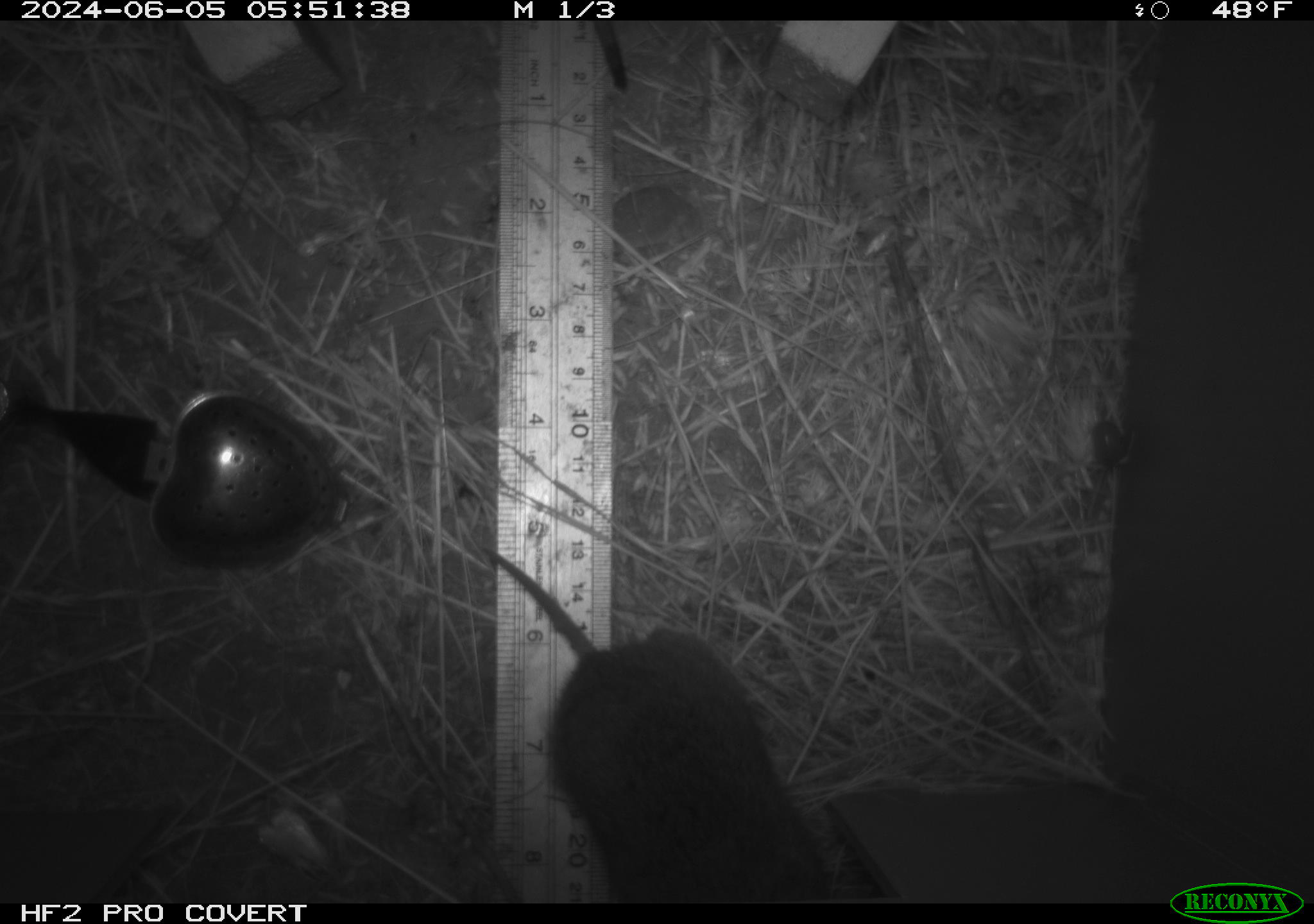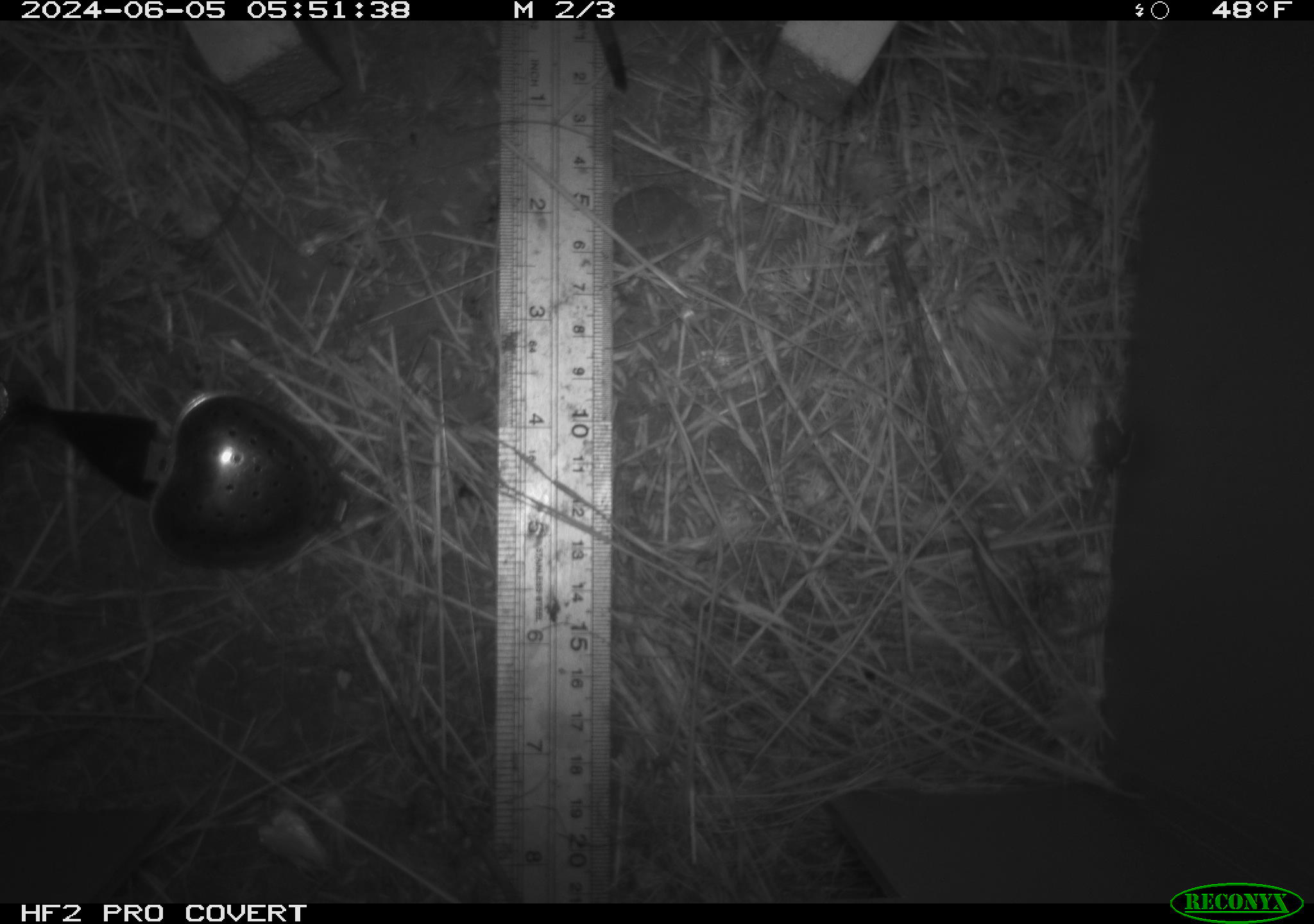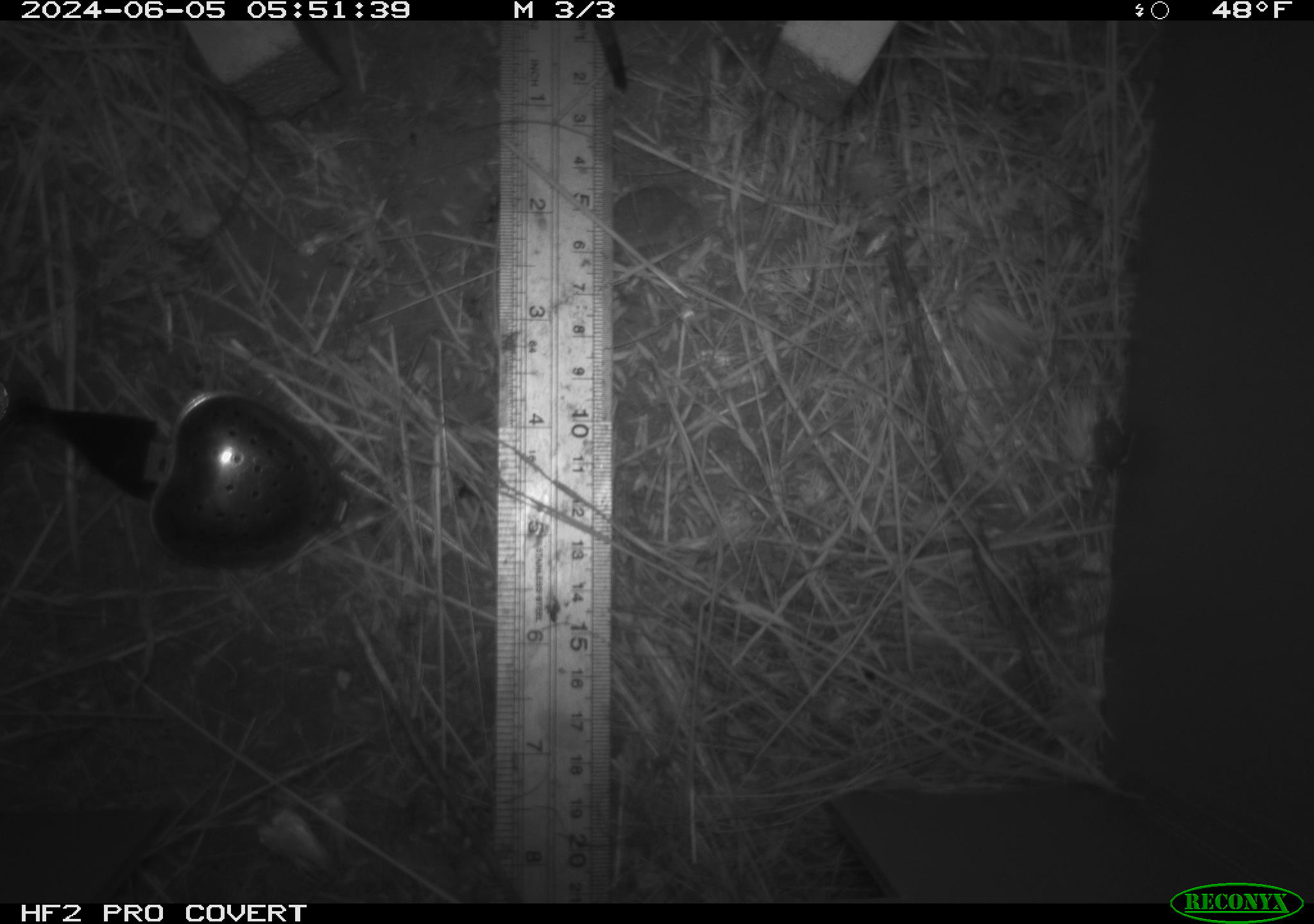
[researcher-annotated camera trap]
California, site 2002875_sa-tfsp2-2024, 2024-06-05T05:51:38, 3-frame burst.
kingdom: Animalia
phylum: Chordata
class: Mammalia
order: Rodentia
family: Cricetidae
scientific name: Arvicolinae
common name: voles, lemmings, and muskrats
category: arvicolinae subfamily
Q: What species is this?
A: Arvicolinae subfamily (voles, lemmings, and muskrats) (Arvicolinae).